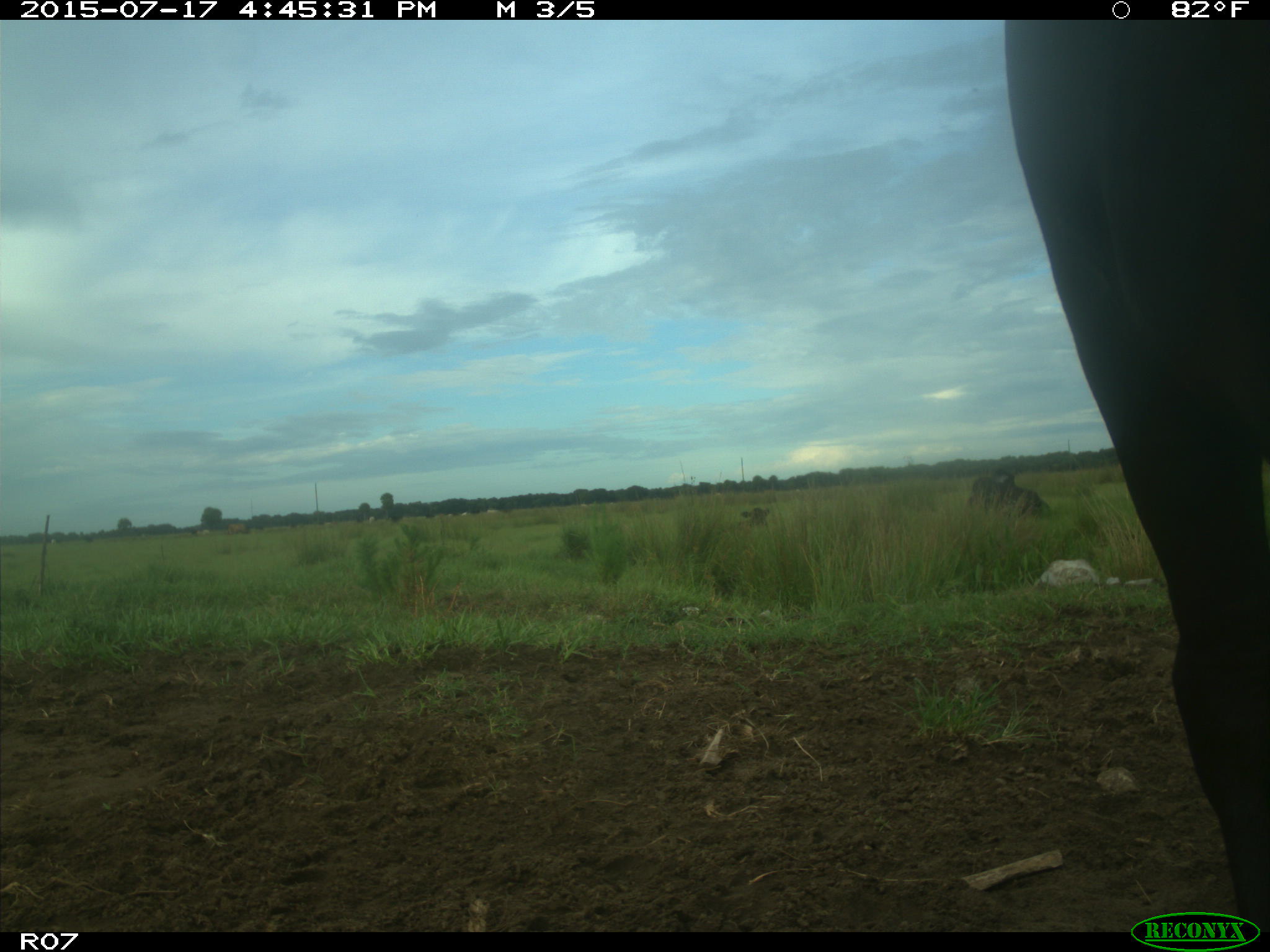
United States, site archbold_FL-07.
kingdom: Animalia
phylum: Chordata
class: Mammalia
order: Artiodactyla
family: Bovidae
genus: Bos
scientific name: Bos taurus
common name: domestic cow